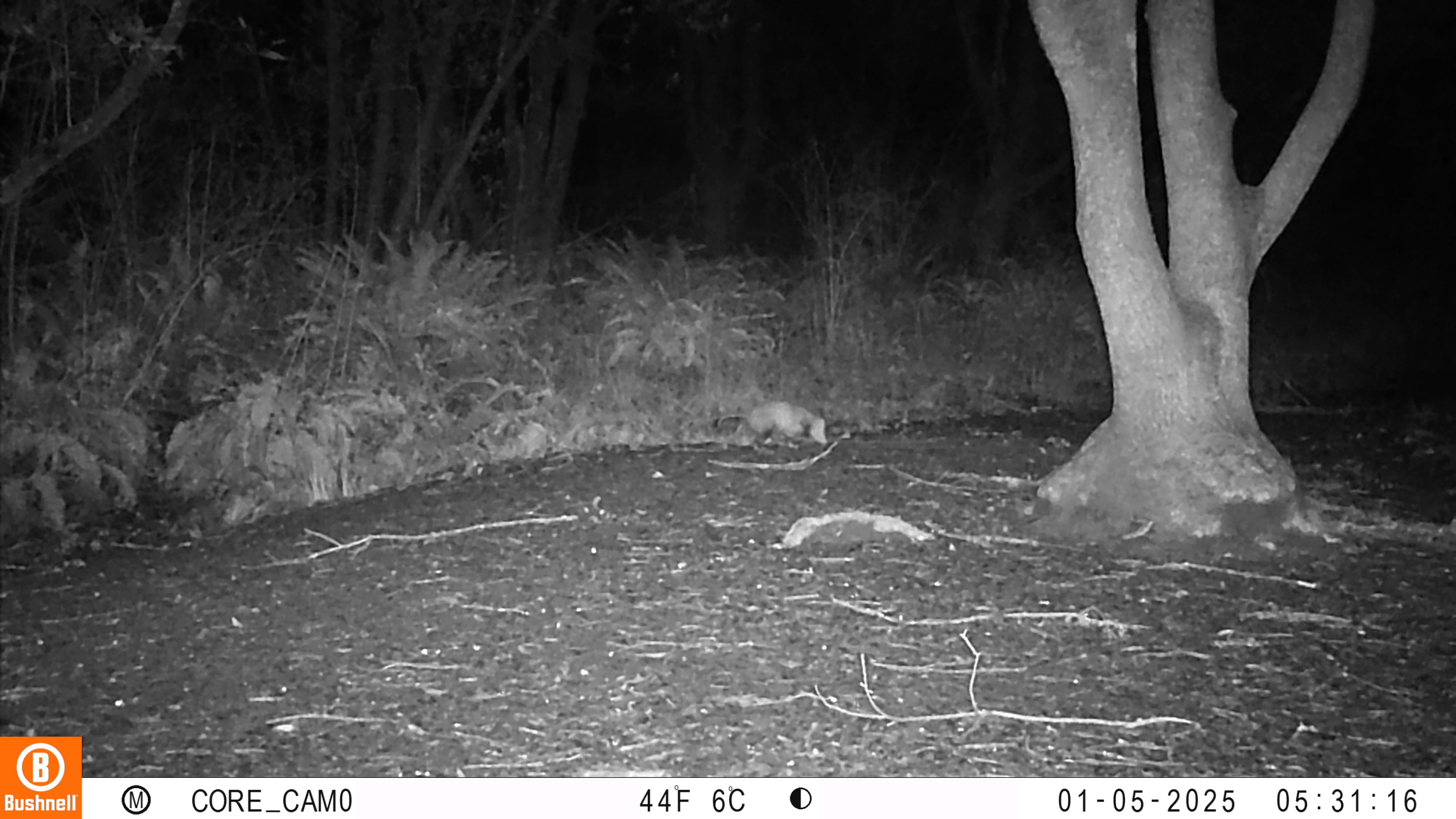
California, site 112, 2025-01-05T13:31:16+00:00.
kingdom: Animalia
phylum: Chordata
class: Mammalia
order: Didelphimorphia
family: Didelphidae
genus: Didelphis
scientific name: Didelphis virginiana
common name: virginia opossum